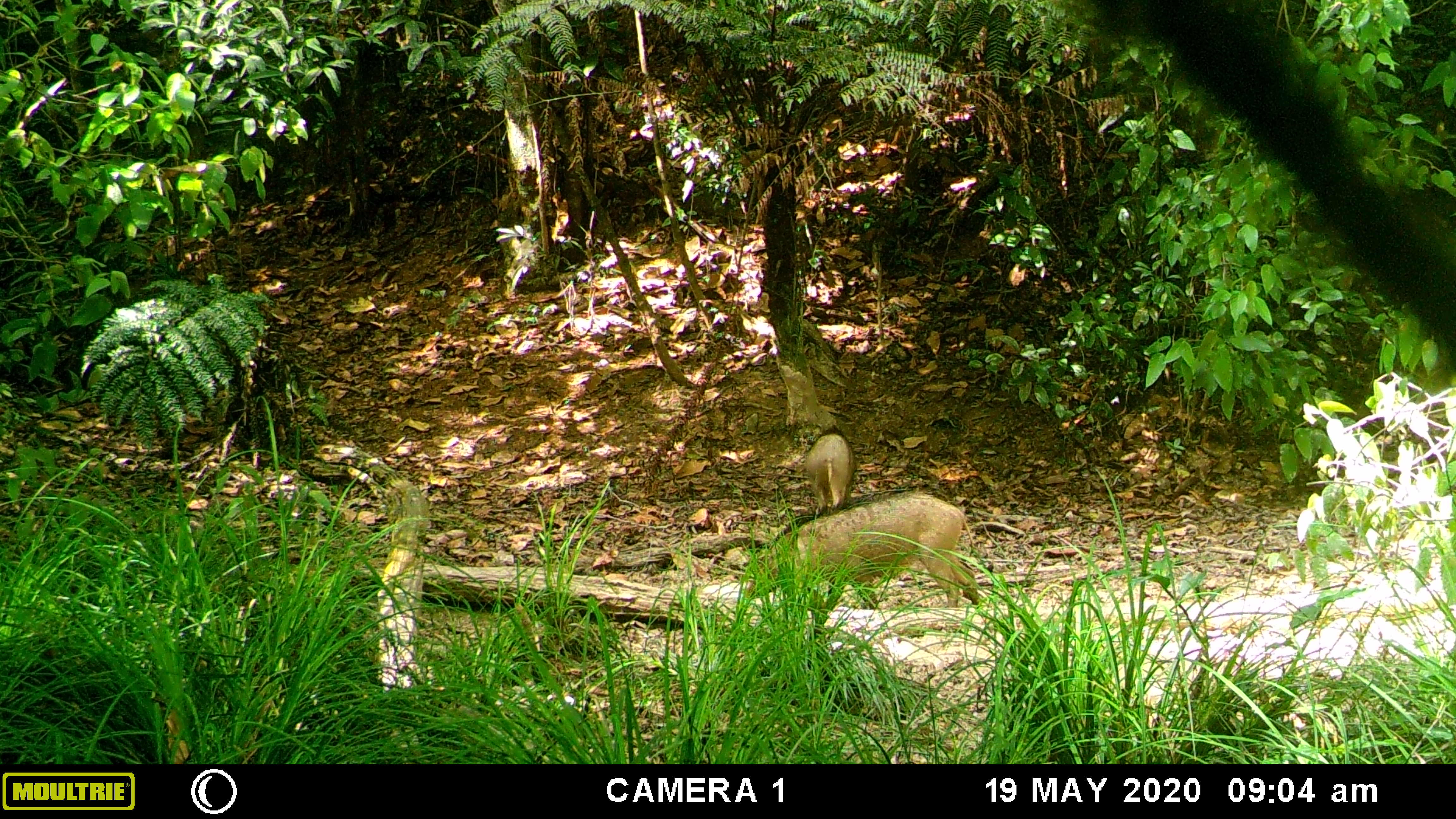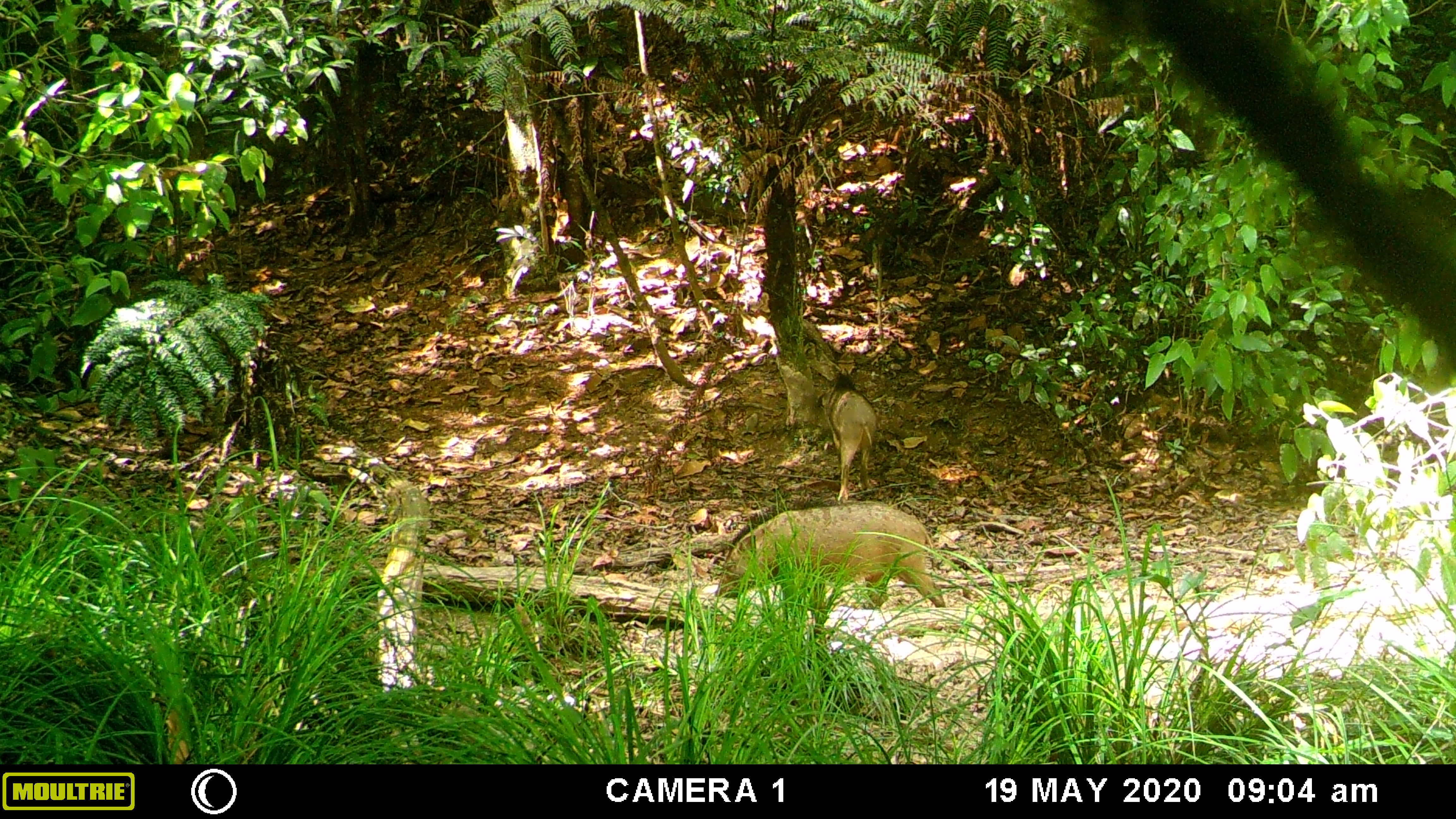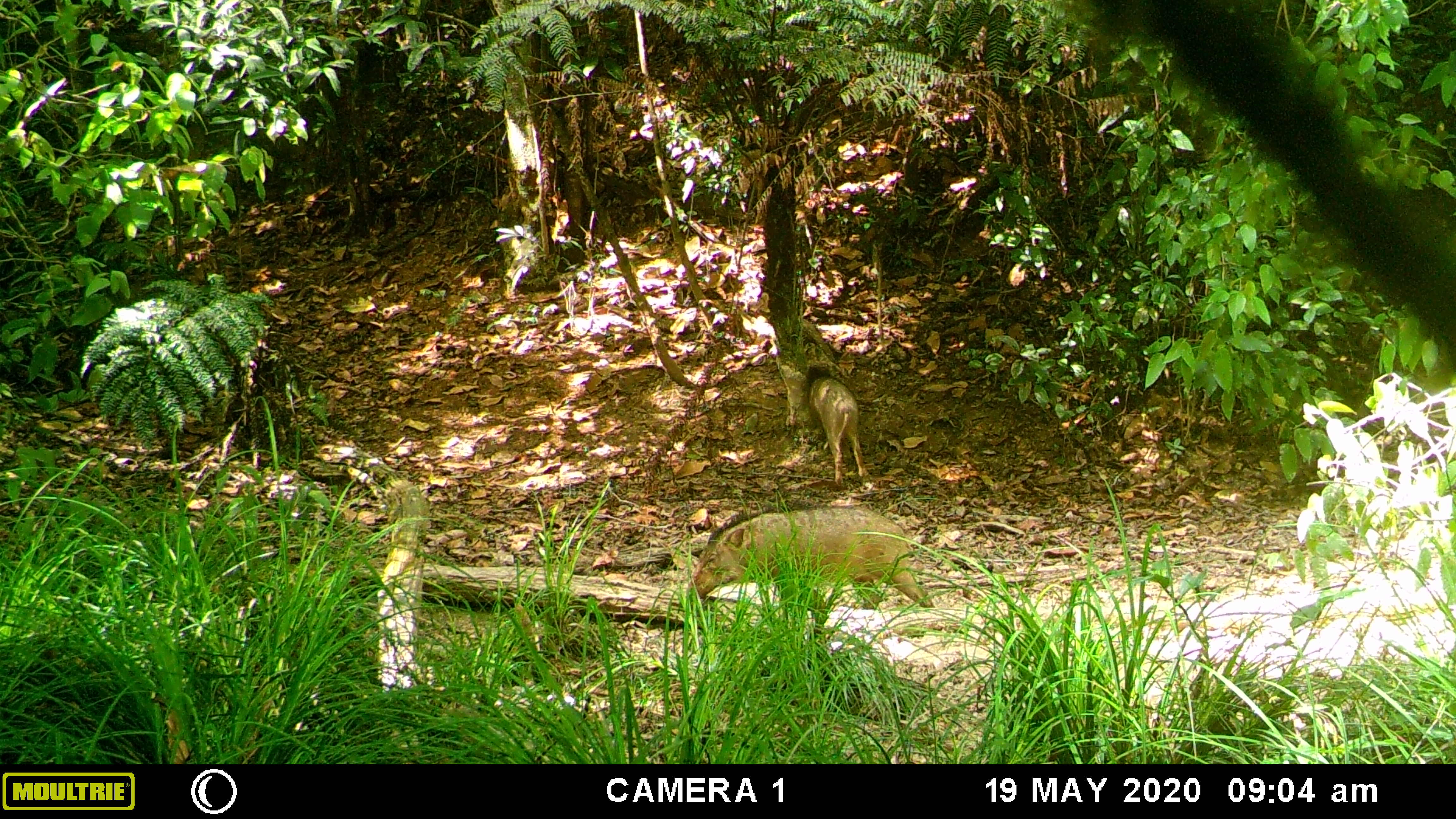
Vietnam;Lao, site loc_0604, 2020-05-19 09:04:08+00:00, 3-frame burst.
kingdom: Animalia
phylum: Chordata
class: Mammalia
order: Artiodactyla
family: Suidae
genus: Sus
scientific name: Sus scrofa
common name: eurasian wild pig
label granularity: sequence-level